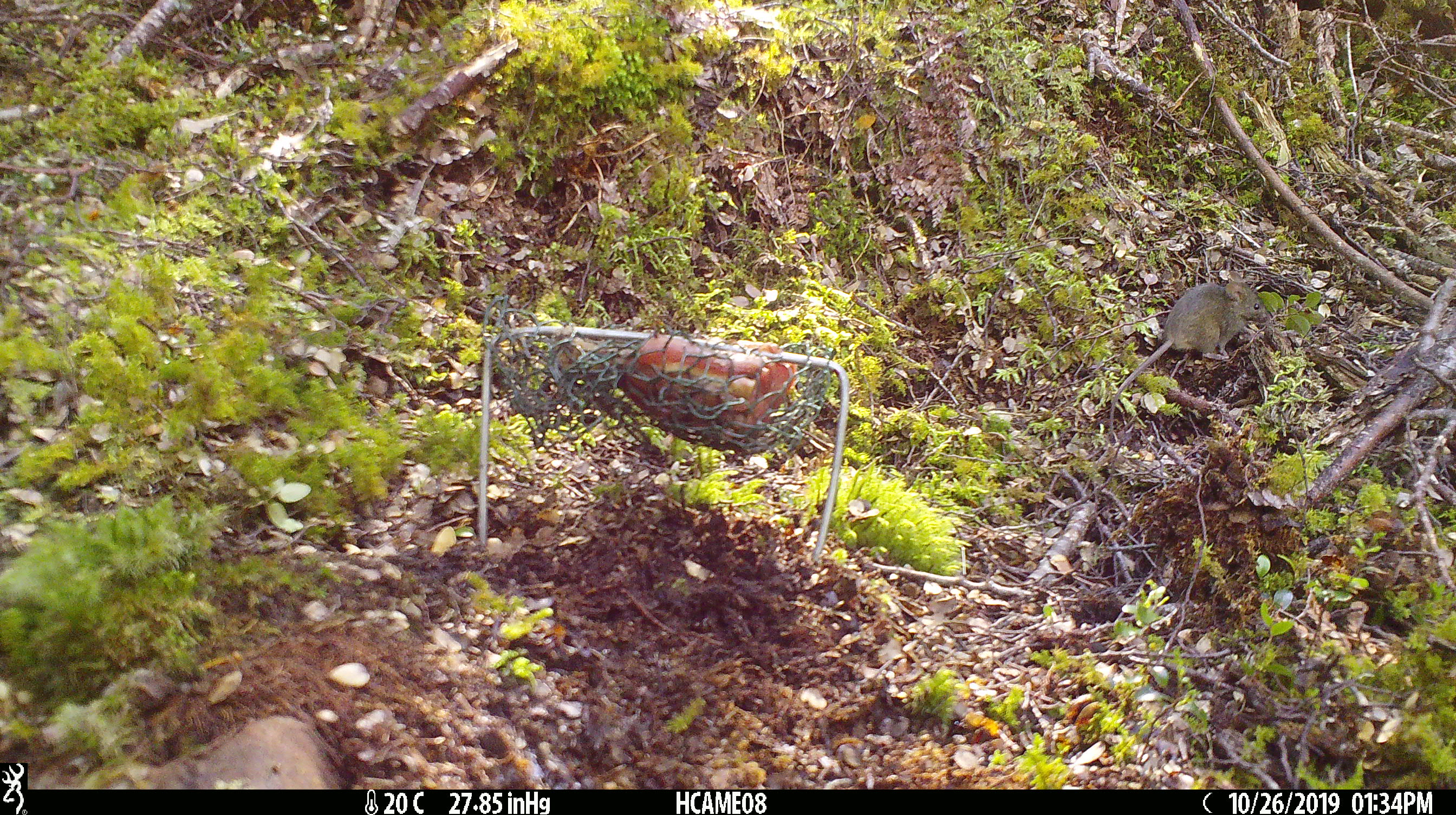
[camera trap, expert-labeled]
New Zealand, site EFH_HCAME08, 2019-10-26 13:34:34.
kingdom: Animalia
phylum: Chordata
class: Mammalia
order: Rodentia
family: Muridae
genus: Mus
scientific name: Mus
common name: mouse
Mouse (Mus).